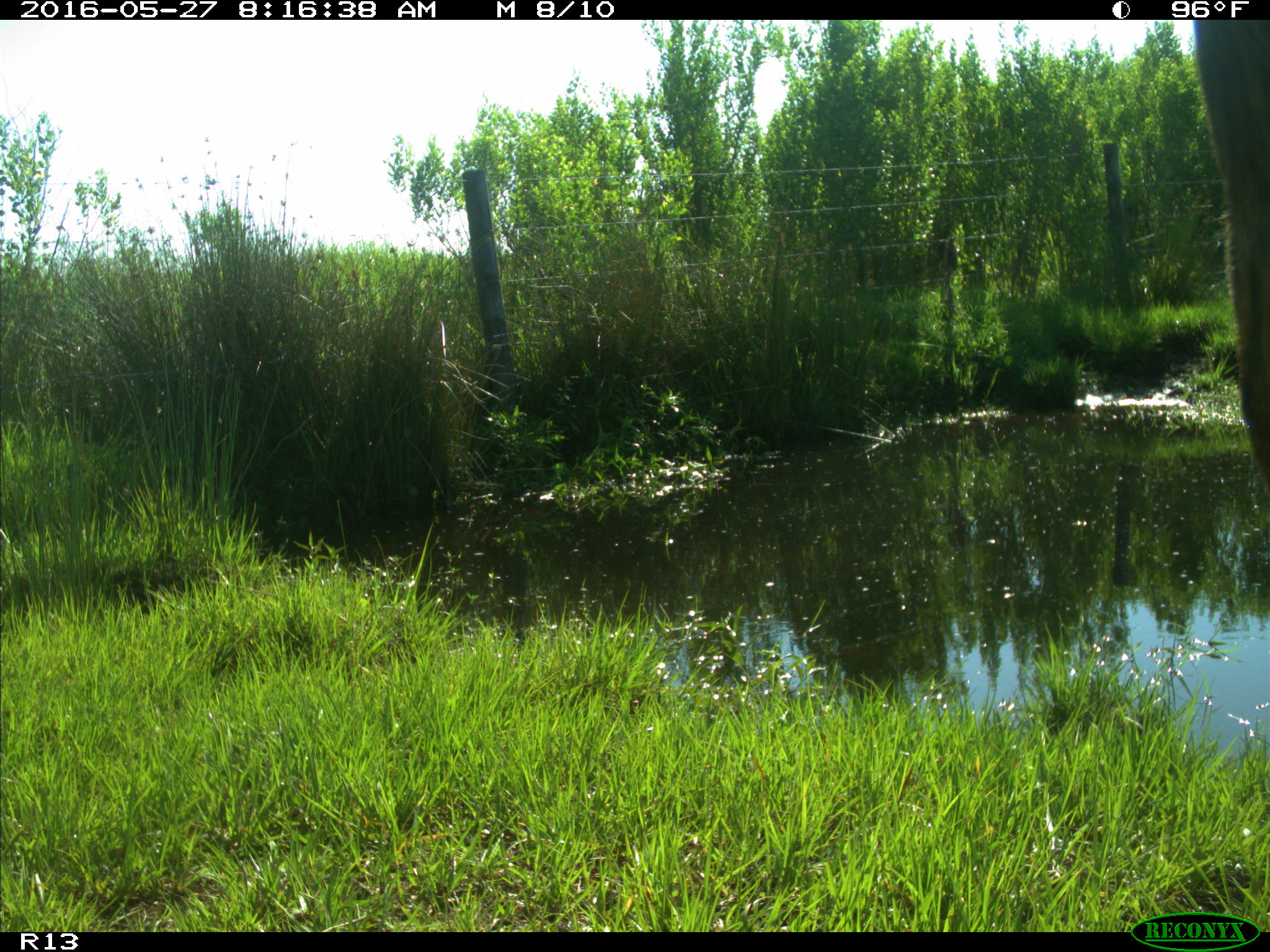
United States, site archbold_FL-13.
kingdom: Animalia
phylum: Chordata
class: Mammalia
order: Artiodactyla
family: Bovidae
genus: Bos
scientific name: Bos taurus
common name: domestic cow